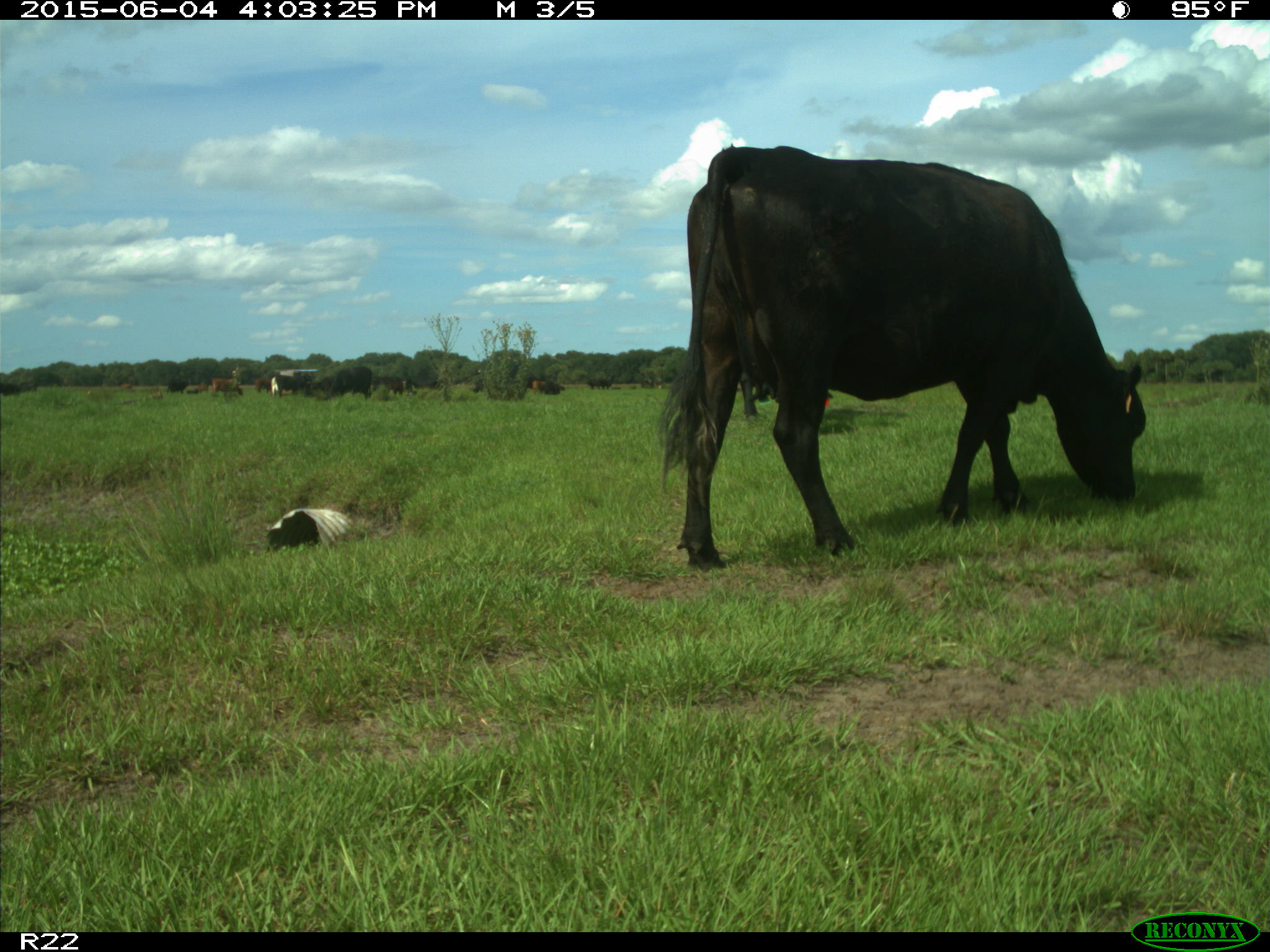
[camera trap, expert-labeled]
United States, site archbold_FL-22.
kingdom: Animalia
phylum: Chordata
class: Mammalia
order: Artiodactyla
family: Bovidae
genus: Bos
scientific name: Bos taurus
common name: domestic cow